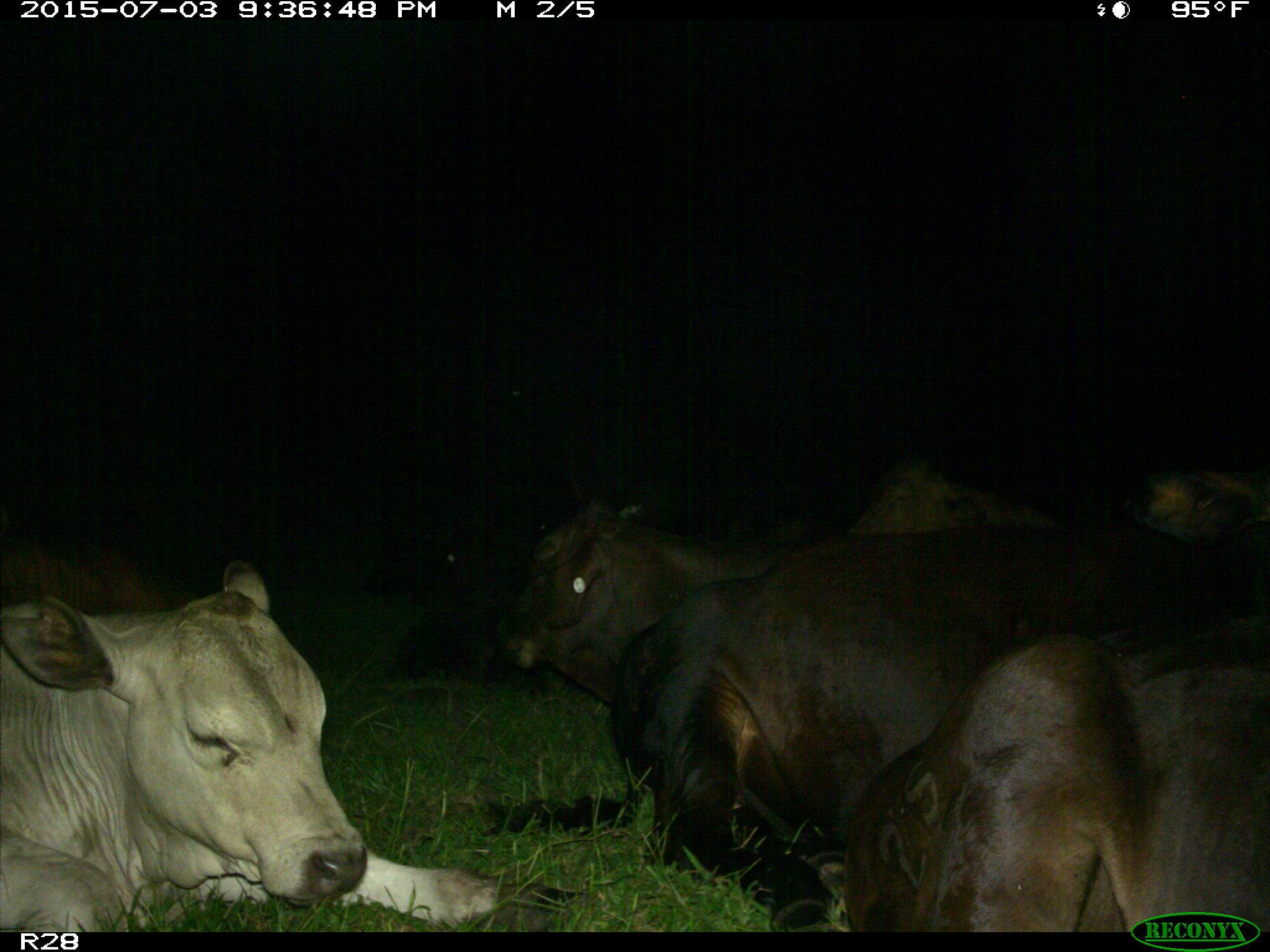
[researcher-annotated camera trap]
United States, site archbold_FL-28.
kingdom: Animalia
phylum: Chordata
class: Mammalia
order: Artiodactyla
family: Bovidae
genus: Bos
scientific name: Bos taurus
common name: domestic cow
Bos taurus (domestic cow).